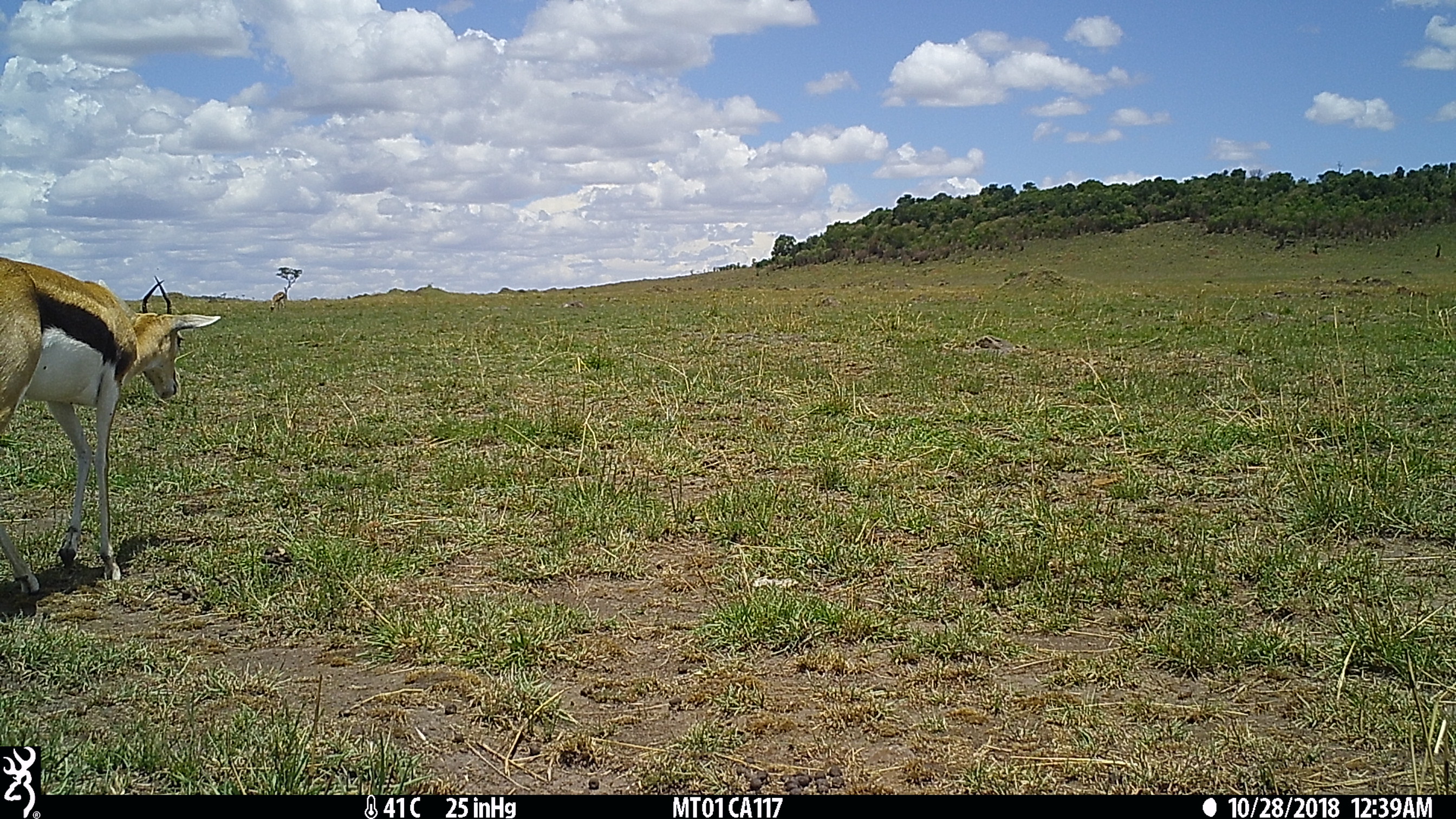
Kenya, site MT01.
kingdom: Animalia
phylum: Chordata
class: Mammalia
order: Artiodactyla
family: Bovidae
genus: Eudorcas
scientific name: Eudorcas thomsonii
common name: thomon's gazelle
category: gazelle thomsons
Gazelle thomsons (thomon's gazelle) (Eudorcas thomsonii).